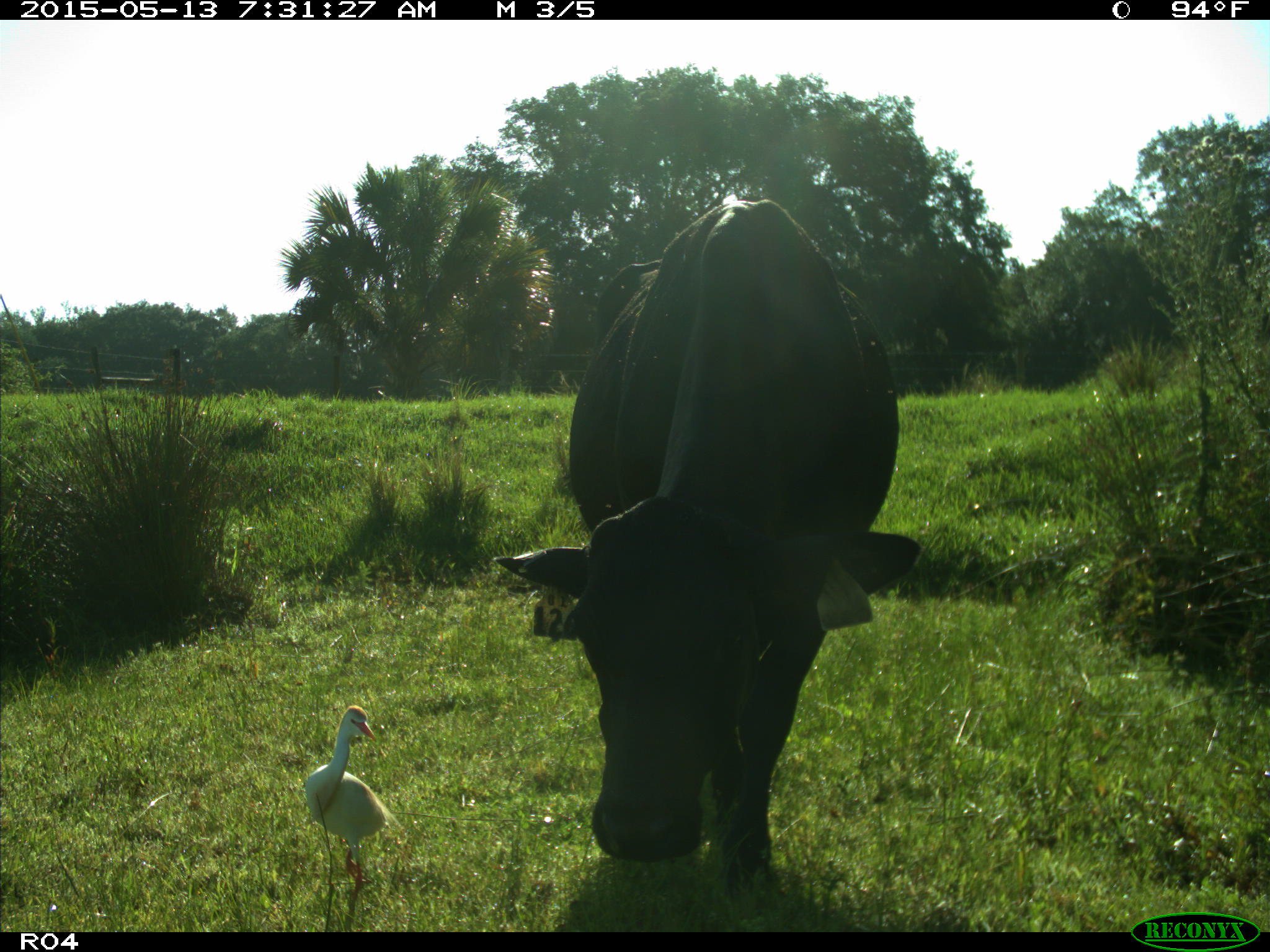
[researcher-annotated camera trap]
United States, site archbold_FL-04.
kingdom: Animalia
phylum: Chordata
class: Mammalia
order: Artiodactyla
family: Bovidae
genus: Bos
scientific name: Bos taurus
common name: domestic cow